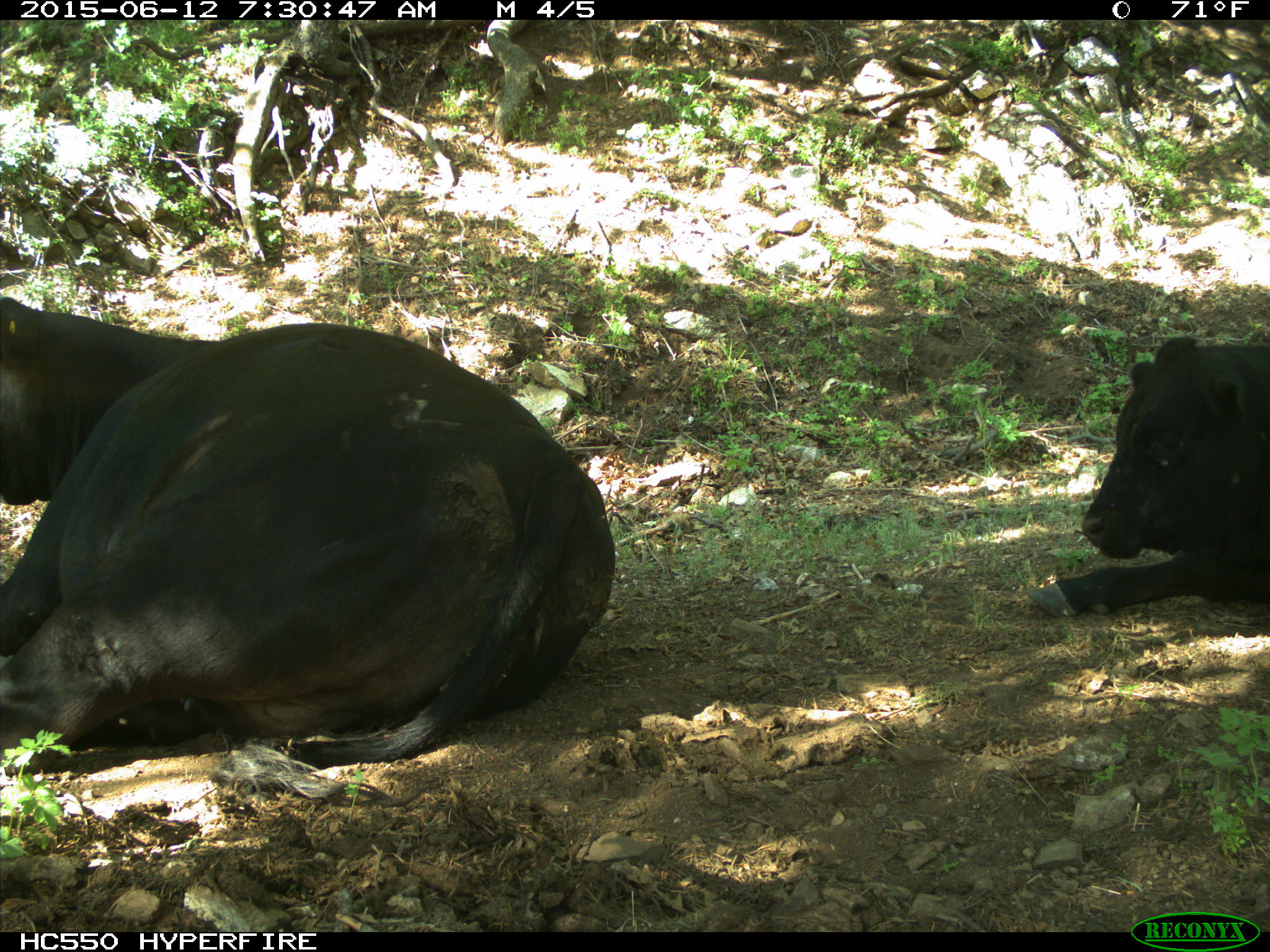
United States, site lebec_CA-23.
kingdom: Animalia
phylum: Chordata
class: Mammalia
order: Artiodactyla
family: Bovidae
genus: Bos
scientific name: Bos taurus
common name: domestic cow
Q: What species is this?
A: Bos taurus (domestic cow).